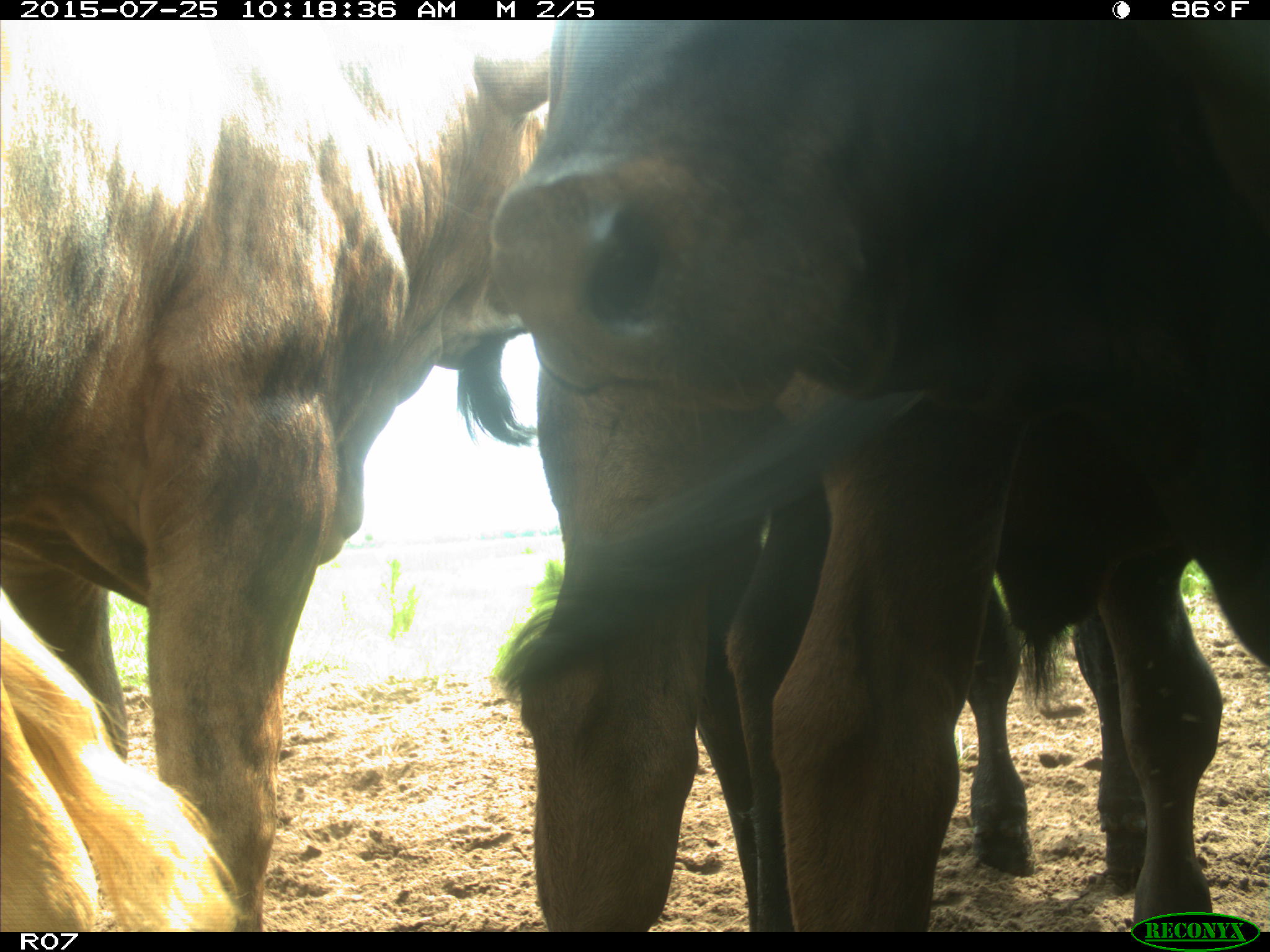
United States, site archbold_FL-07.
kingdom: Animalia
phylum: Chordata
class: Mammalia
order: Artiodactyla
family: Bovidae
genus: Bos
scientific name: Bos taurus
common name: domestic cow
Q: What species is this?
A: Bos taurus (domestic cow).